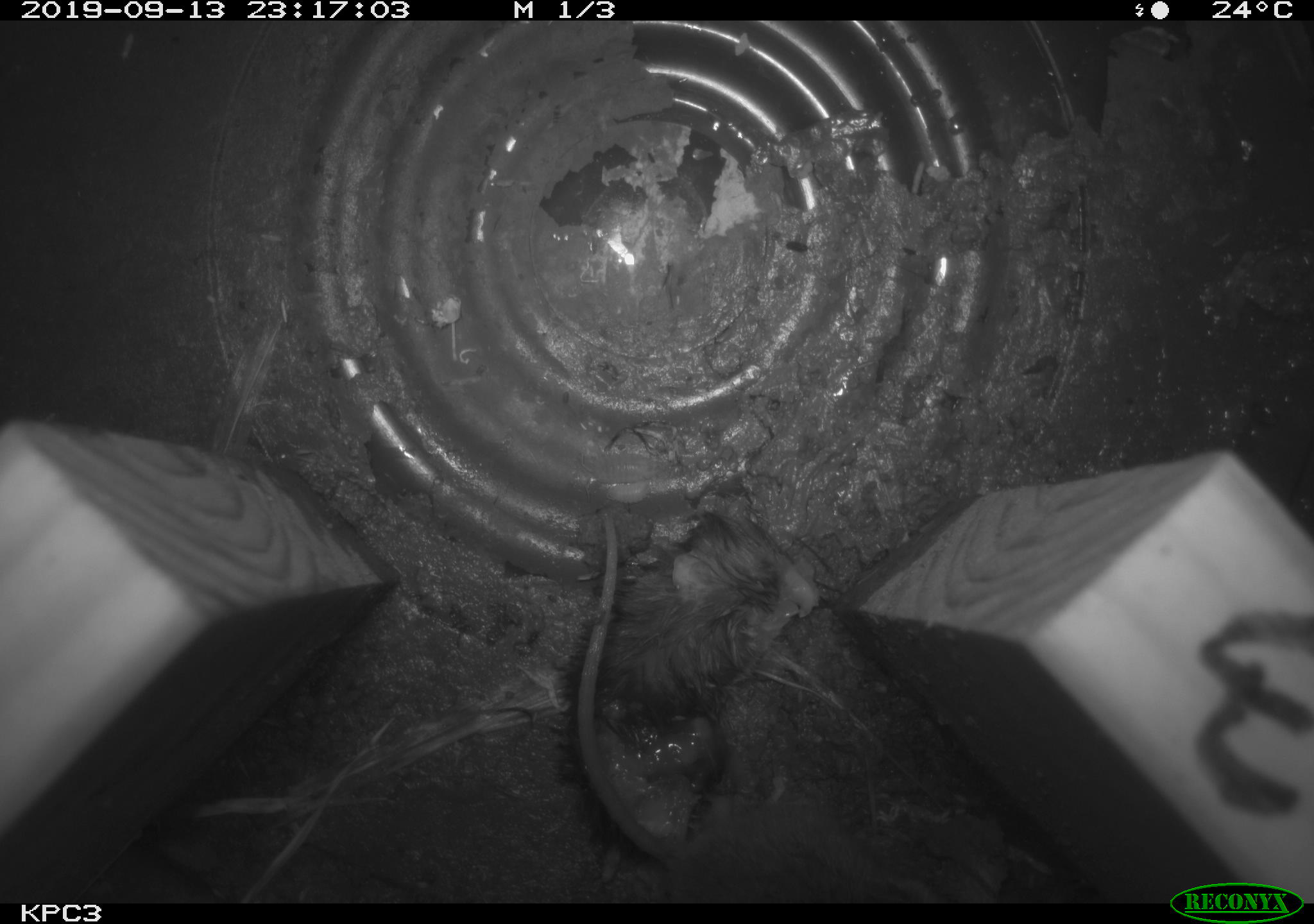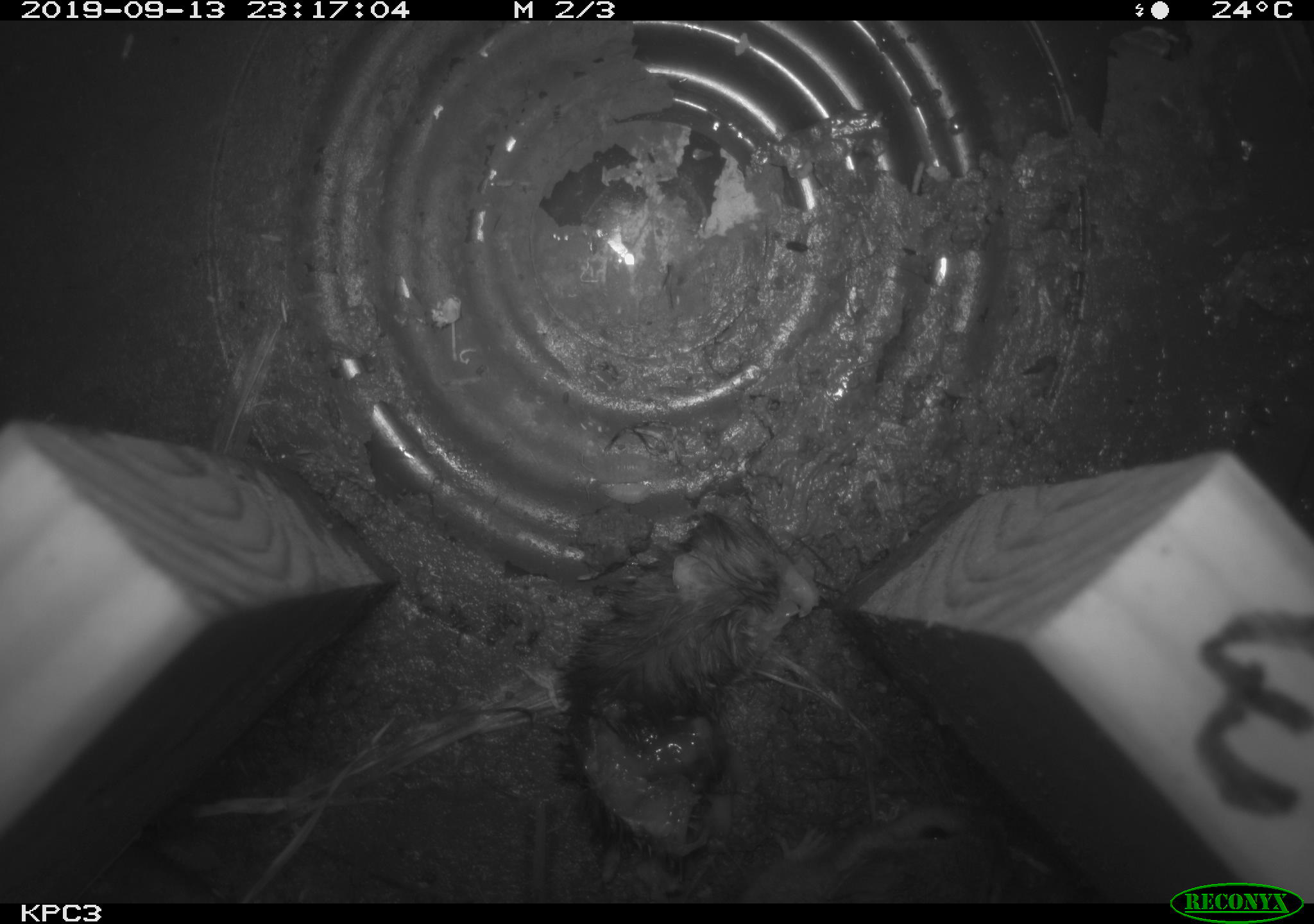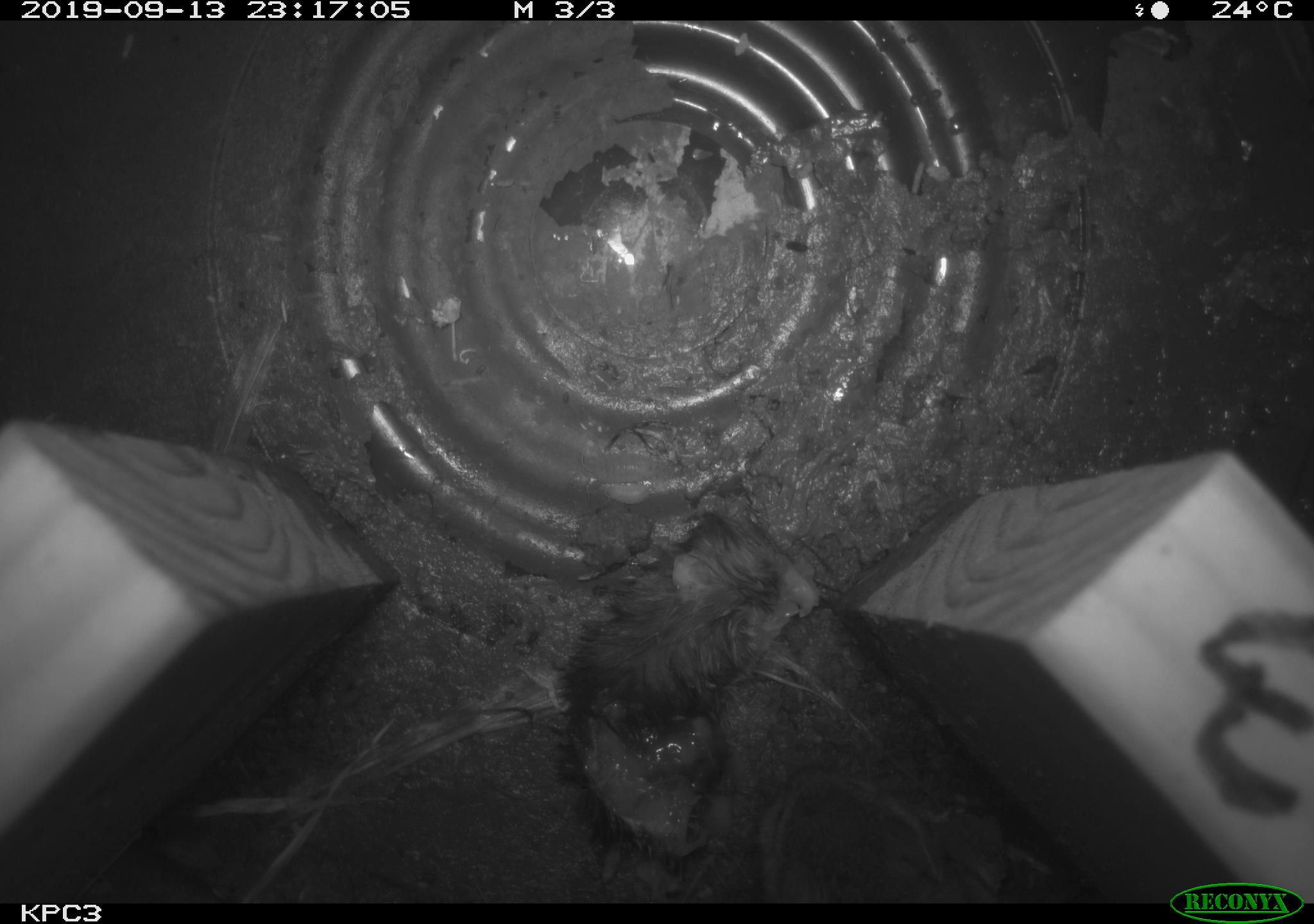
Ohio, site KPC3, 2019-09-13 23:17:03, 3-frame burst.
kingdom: Animalia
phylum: Chordata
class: Mammalia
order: Rodentia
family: Cricetidae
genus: Peromyscus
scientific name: Peromyscus leucopus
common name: white-footed mouse